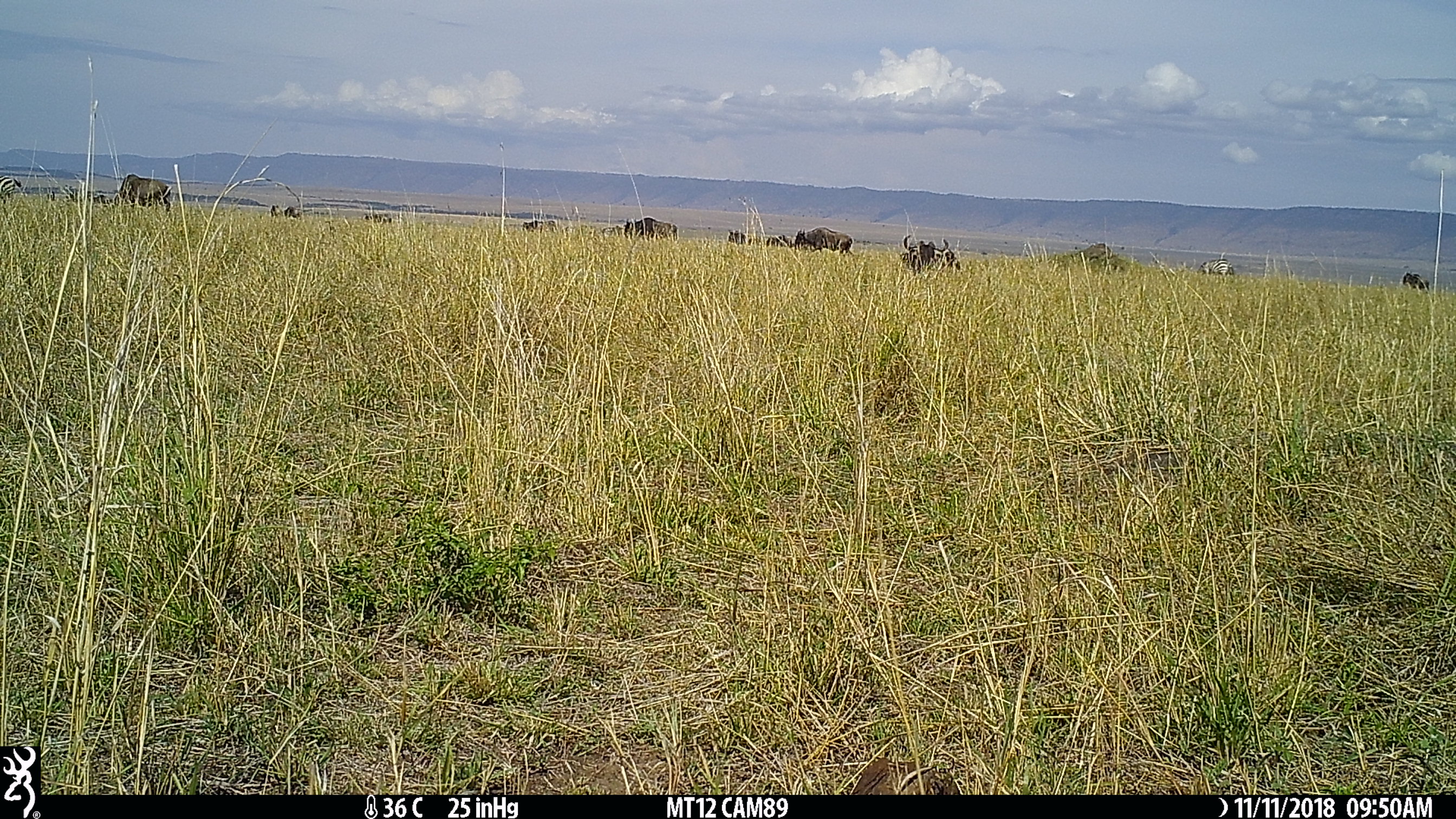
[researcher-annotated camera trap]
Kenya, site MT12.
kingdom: Animalia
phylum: Chordata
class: Mammalia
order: Artiodactyla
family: Bovidae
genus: Connochaetes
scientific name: Connochaetes taurinus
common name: blue wildebeest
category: wildebeest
Wildebeest (blue wildebeest) (Connochaetes taurinus).